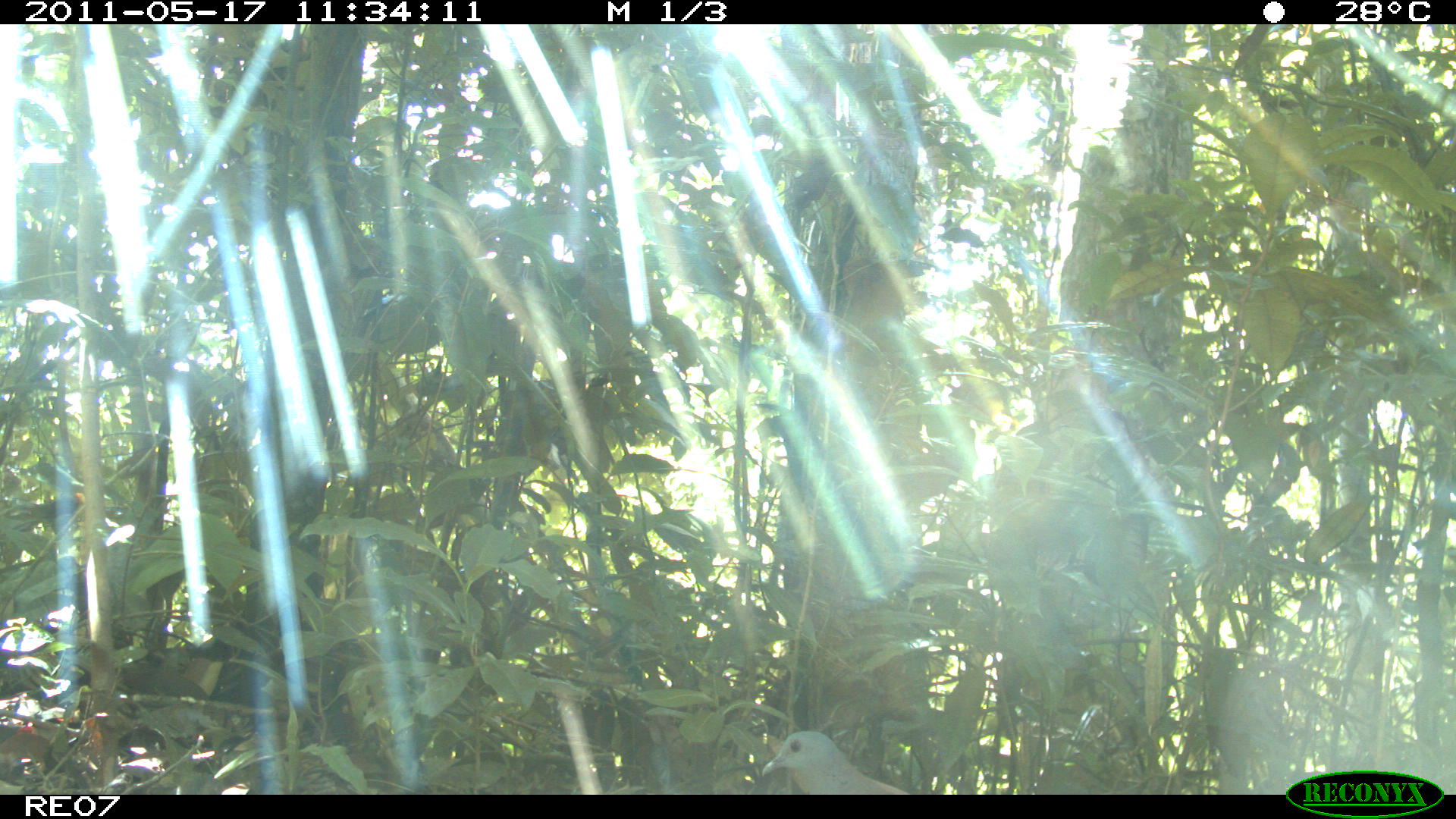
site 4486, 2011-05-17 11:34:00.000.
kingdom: Animalia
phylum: Chordata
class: Aves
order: Columbiformes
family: Columbidae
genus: Streptopelia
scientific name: Streptopelia picturata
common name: malagasy turtle dove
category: nesoenas picturata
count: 1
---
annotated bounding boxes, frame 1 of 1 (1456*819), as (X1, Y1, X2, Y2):
nesoenas picturata: (762, 730, 911, 795)